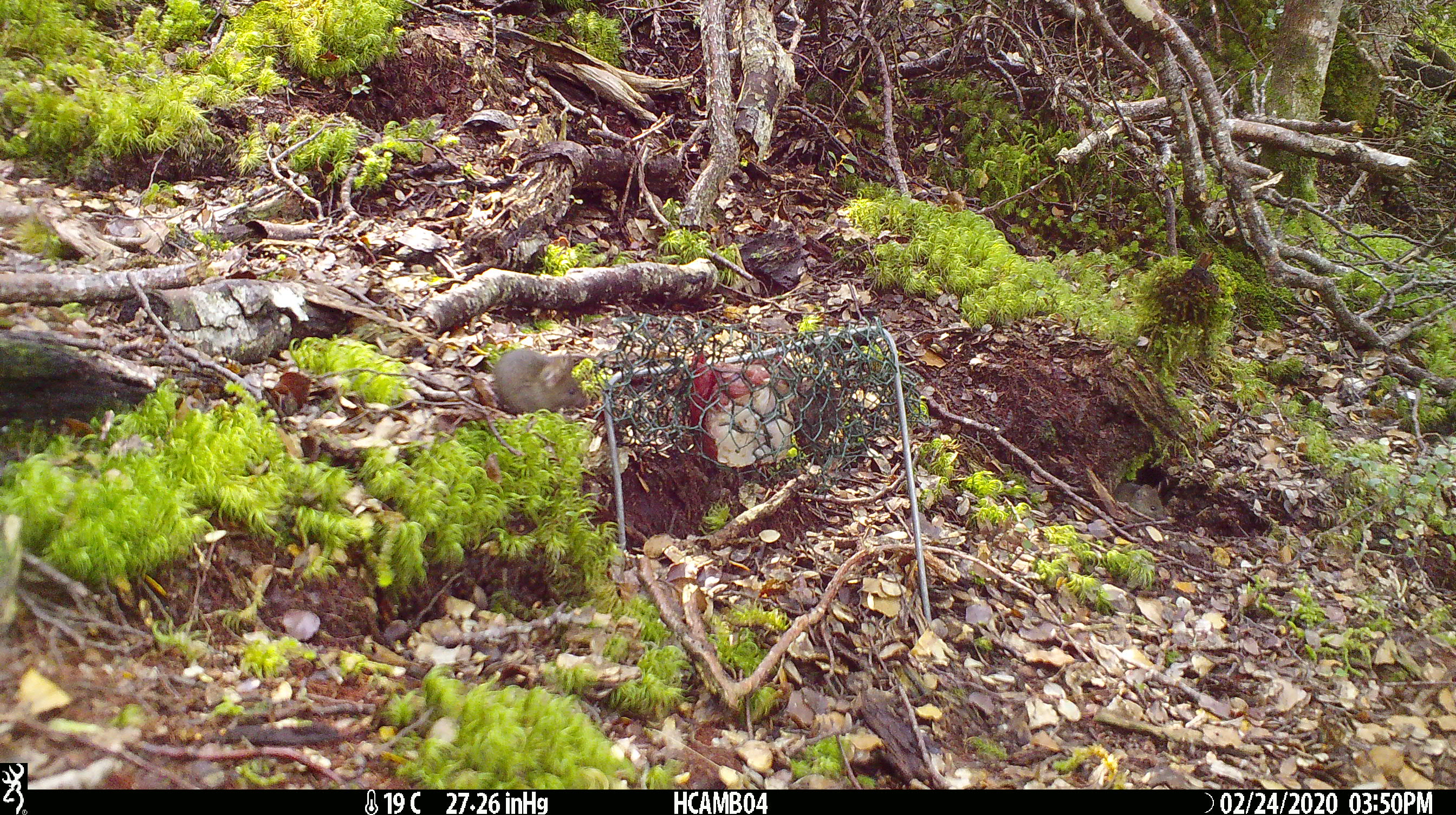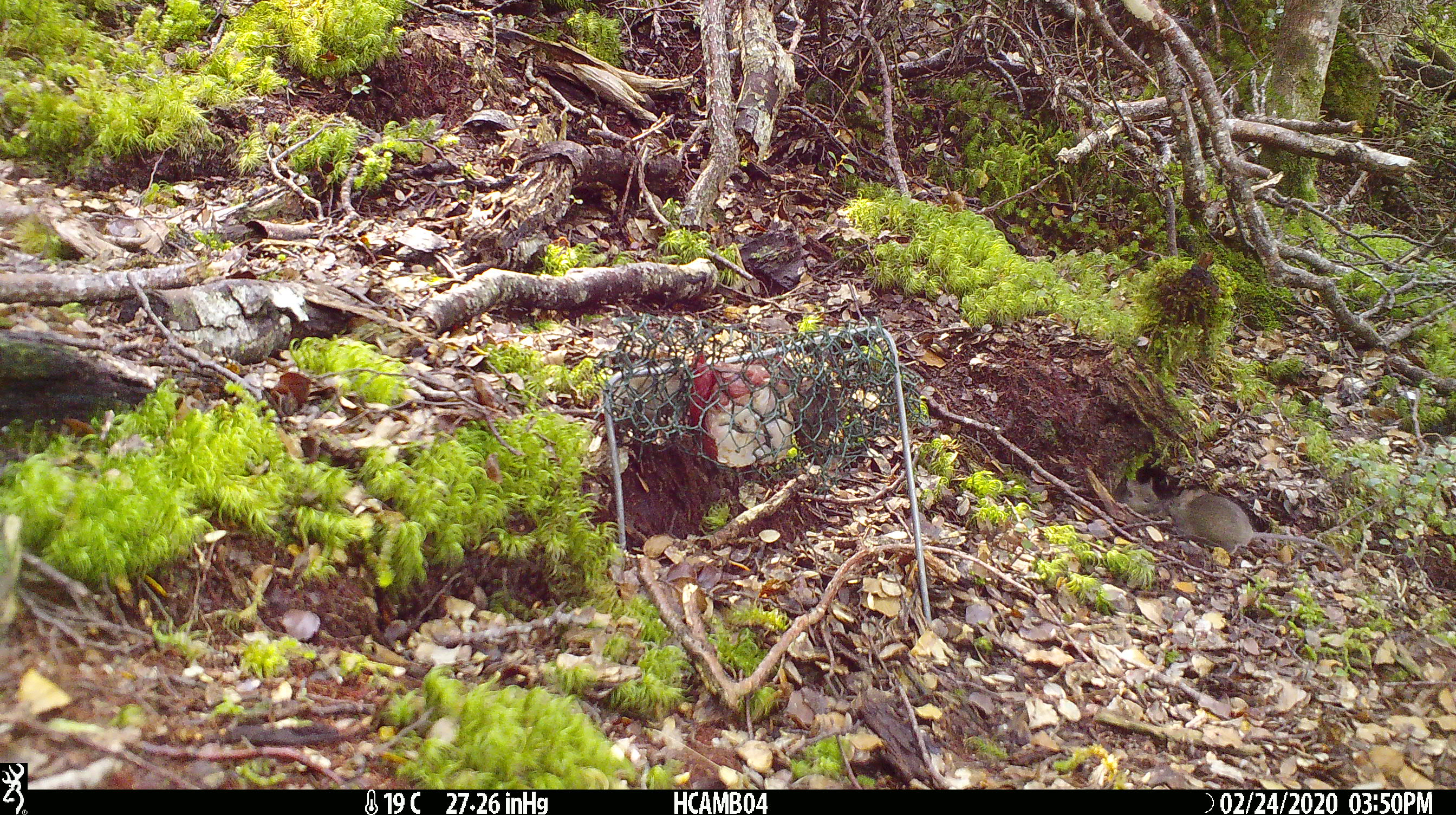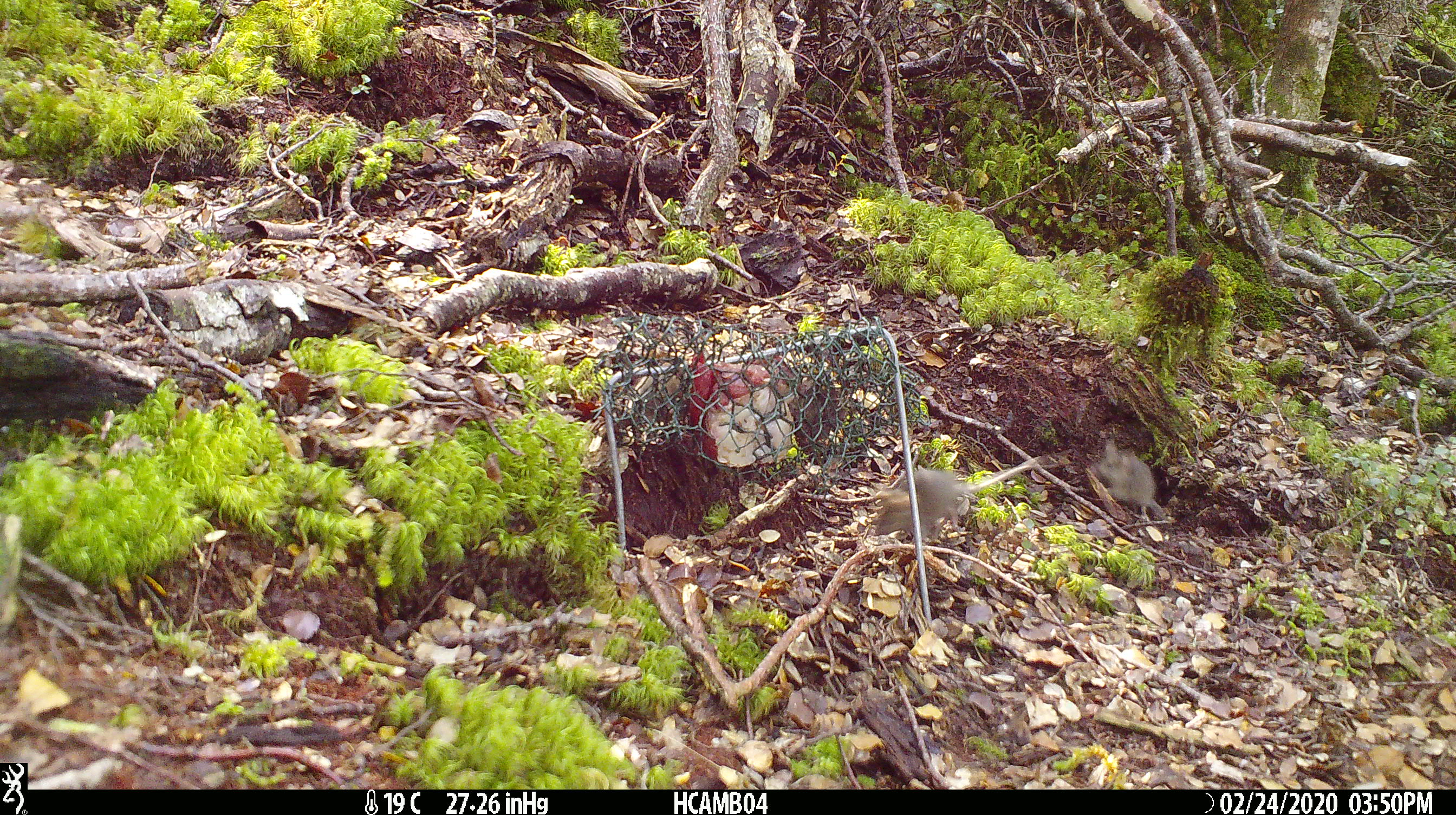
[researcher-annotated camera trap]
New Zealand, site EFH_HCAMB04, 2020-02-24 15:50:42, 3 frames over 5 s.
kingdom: Animalia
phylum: Chordata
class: Mammalia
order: Rodentia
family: Muridae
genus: Mus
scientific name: Mus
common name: mouse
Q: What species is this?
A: Mouse (Mus).